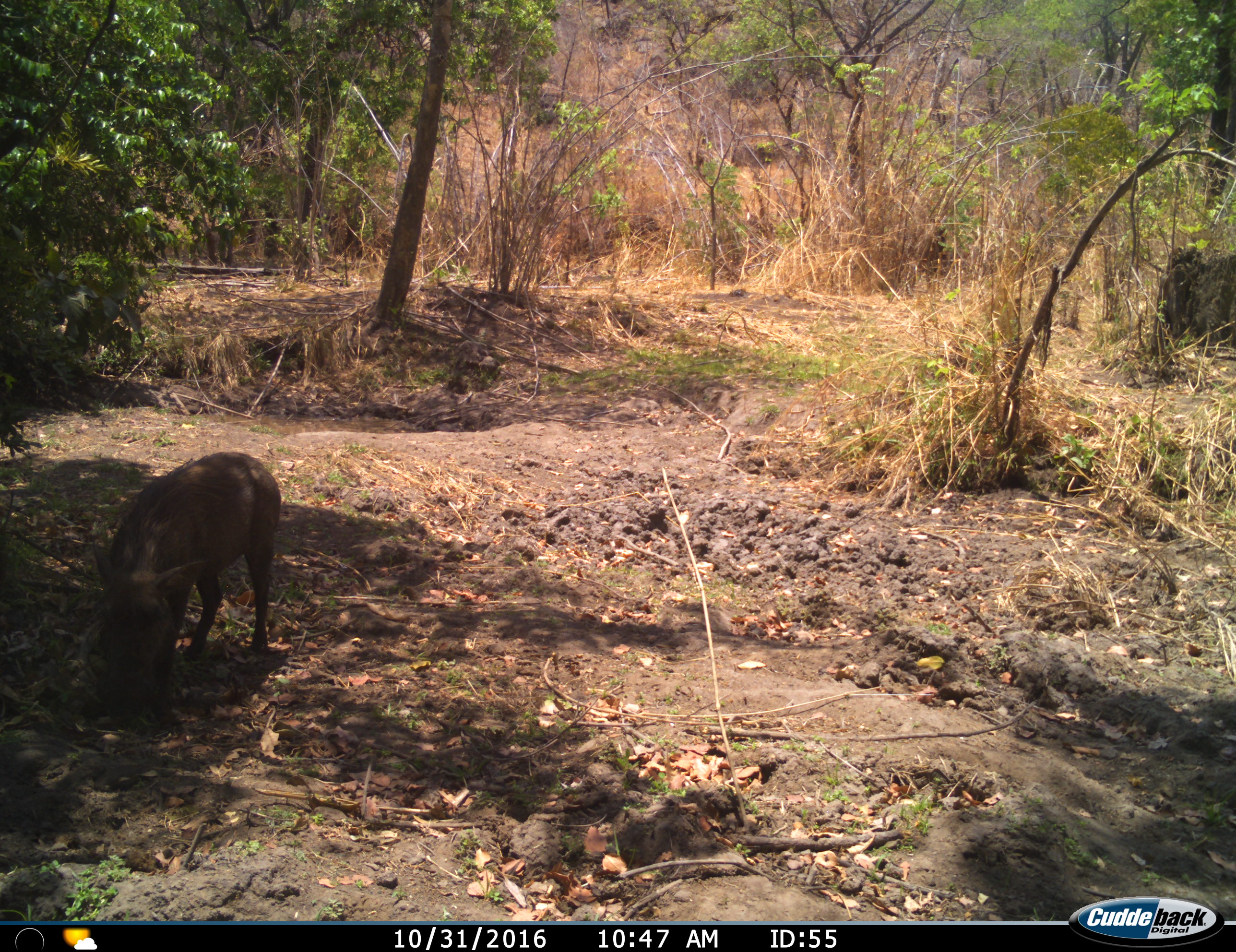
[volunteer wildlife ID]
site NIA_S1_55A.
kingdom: Animalia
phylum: Chordata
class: Mammalia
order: Artiodactyla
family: Suidae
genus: Phacochoerus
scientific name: Phacochoerus africanus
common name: warthog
Warthog (Phacochoerus africanus), count 1. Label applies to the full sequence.